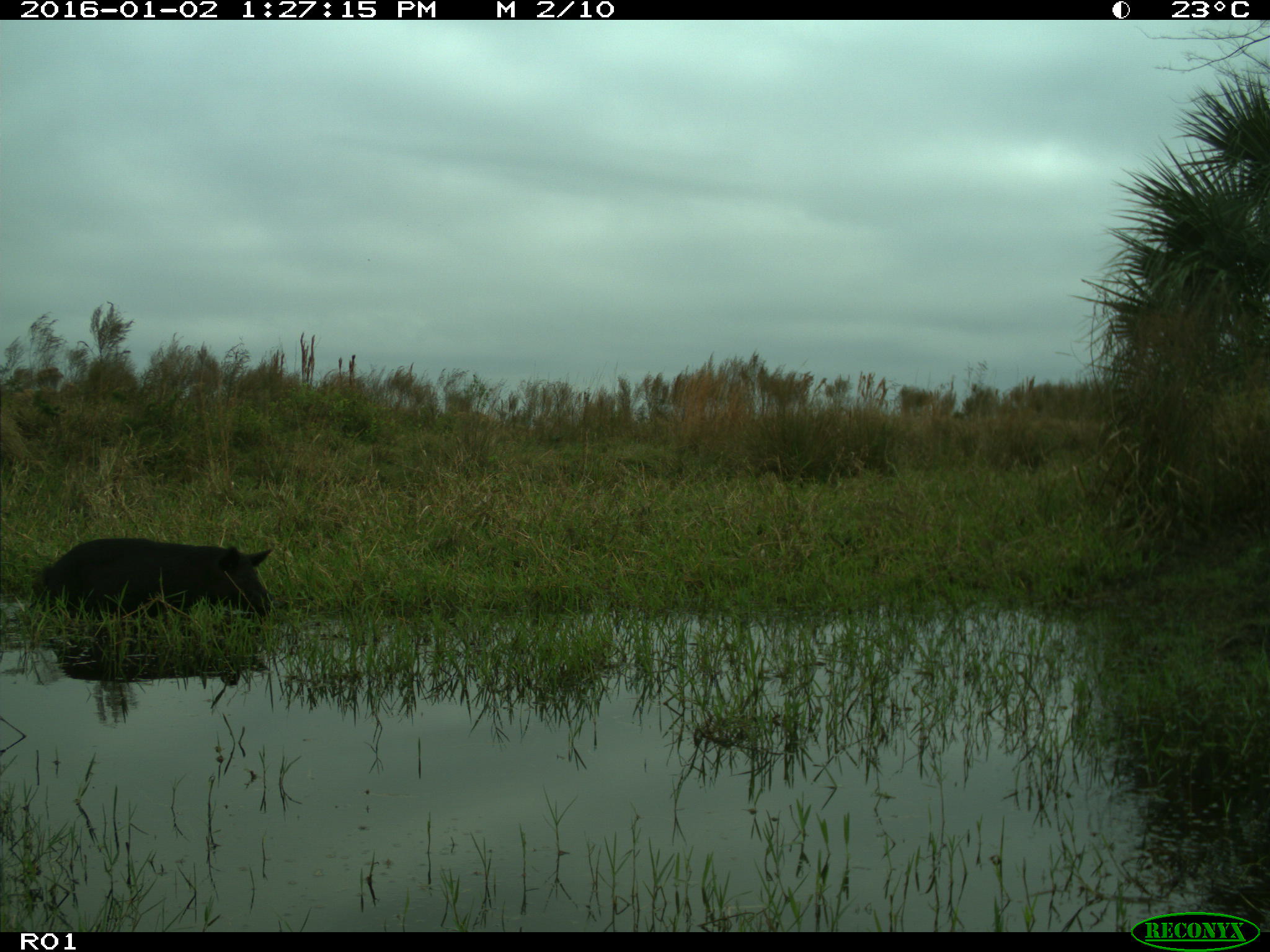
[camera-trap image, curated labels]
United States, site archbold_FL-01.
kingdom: Animalia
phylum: Chordata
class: Mammalia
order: Artiodactyla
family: Suidae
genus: Sus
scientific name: Sus scrofa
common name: wild boar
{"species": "Sus scrofa (wild boar)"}